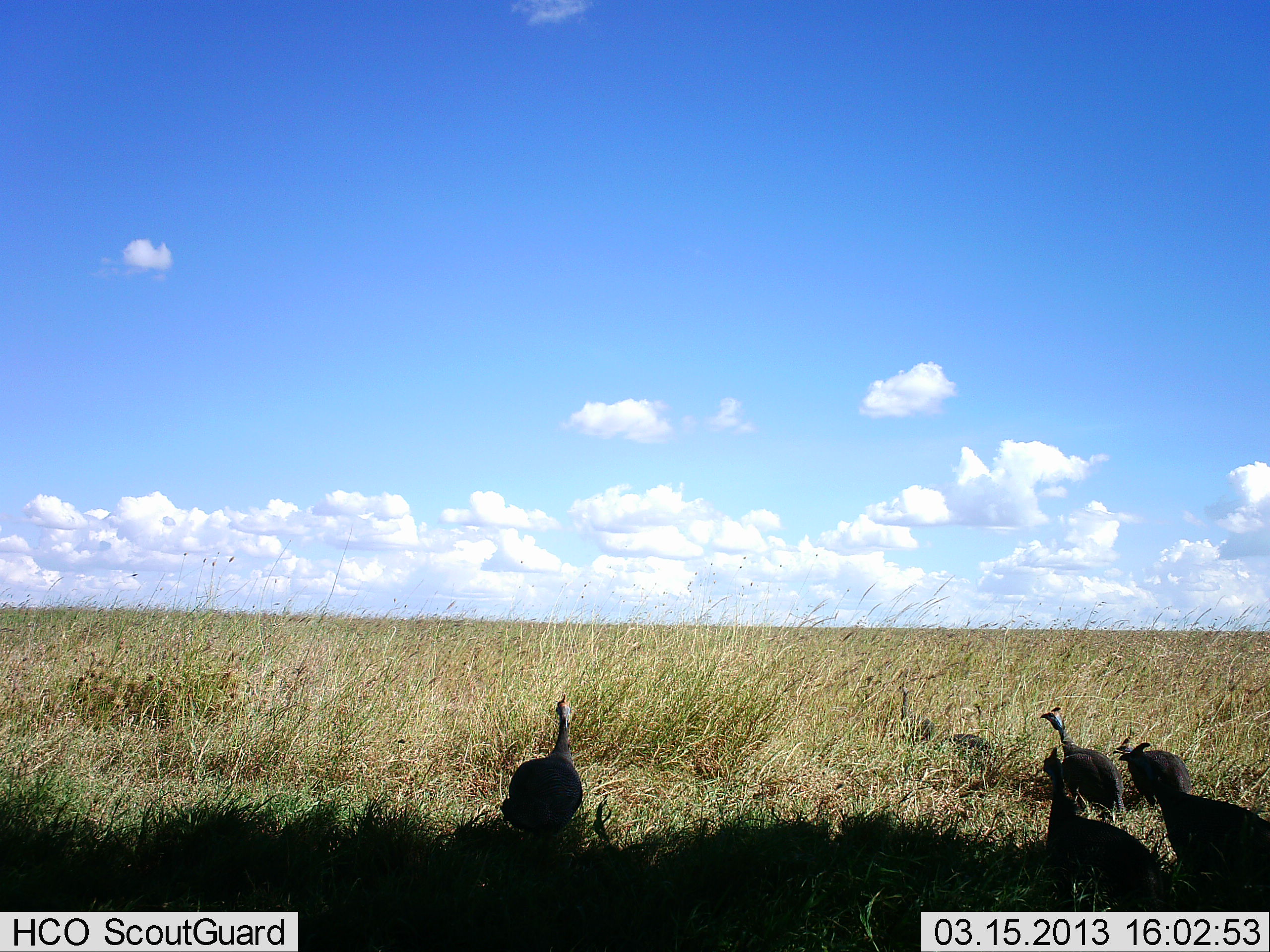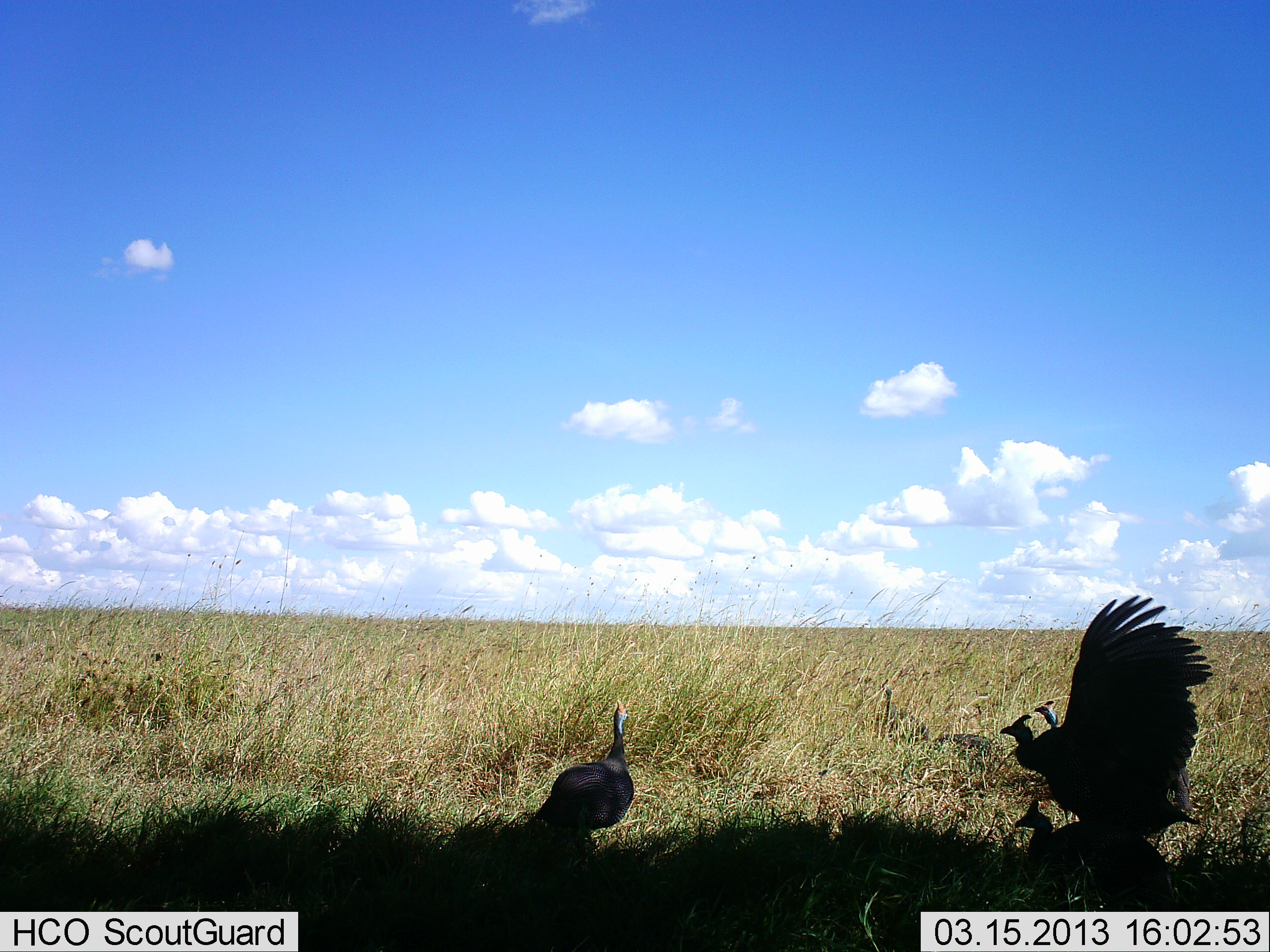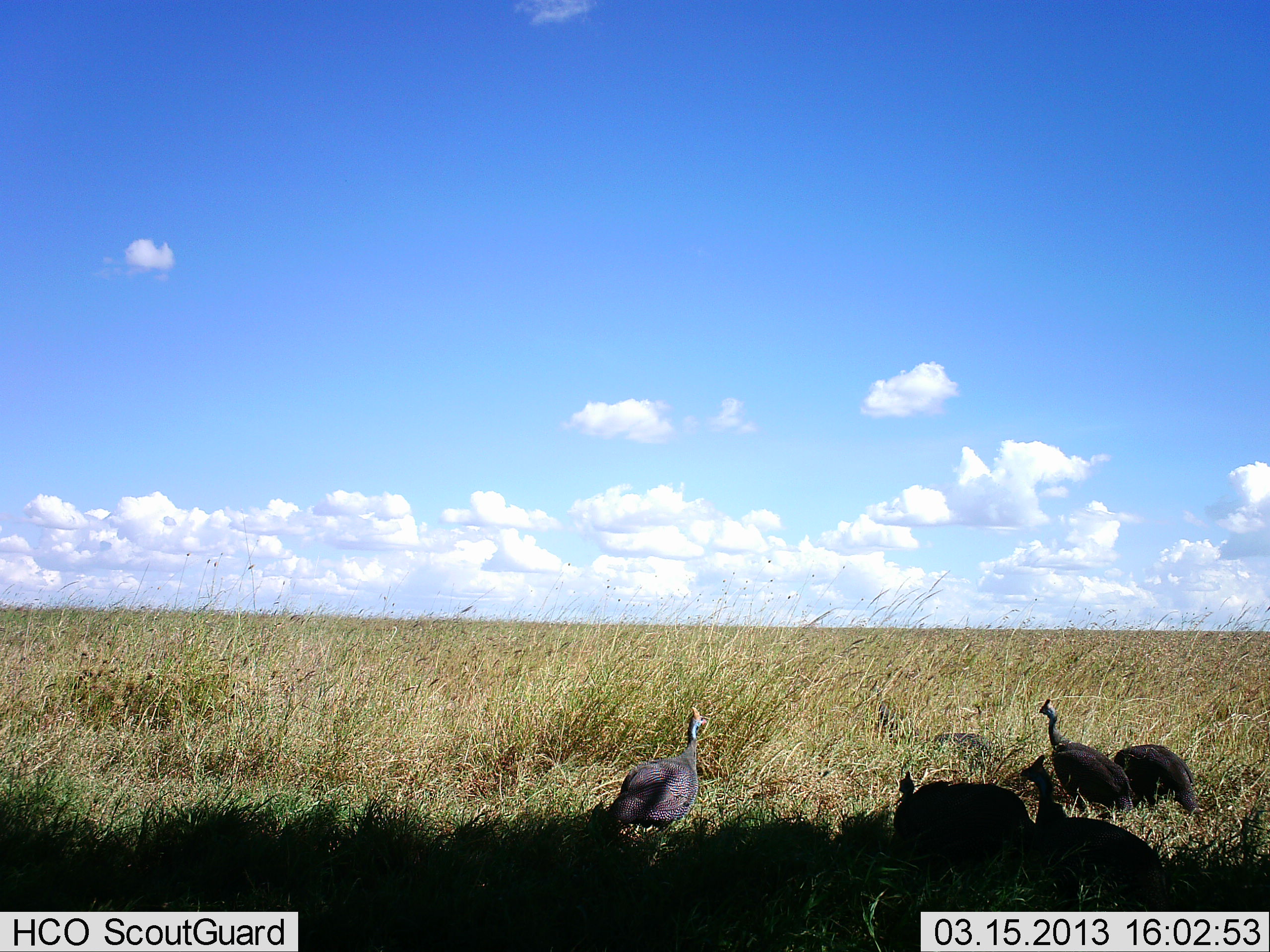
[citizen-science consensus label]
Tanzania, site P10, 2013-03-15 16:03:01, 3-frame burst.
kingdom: Animalia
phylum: Chordata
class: Aves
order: Galliformes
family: Numididae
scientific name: Numididae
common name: guinea fowl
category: guineafowl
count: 5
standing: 62%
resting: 14%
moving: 65%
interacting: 24%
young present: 0%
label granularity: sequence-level